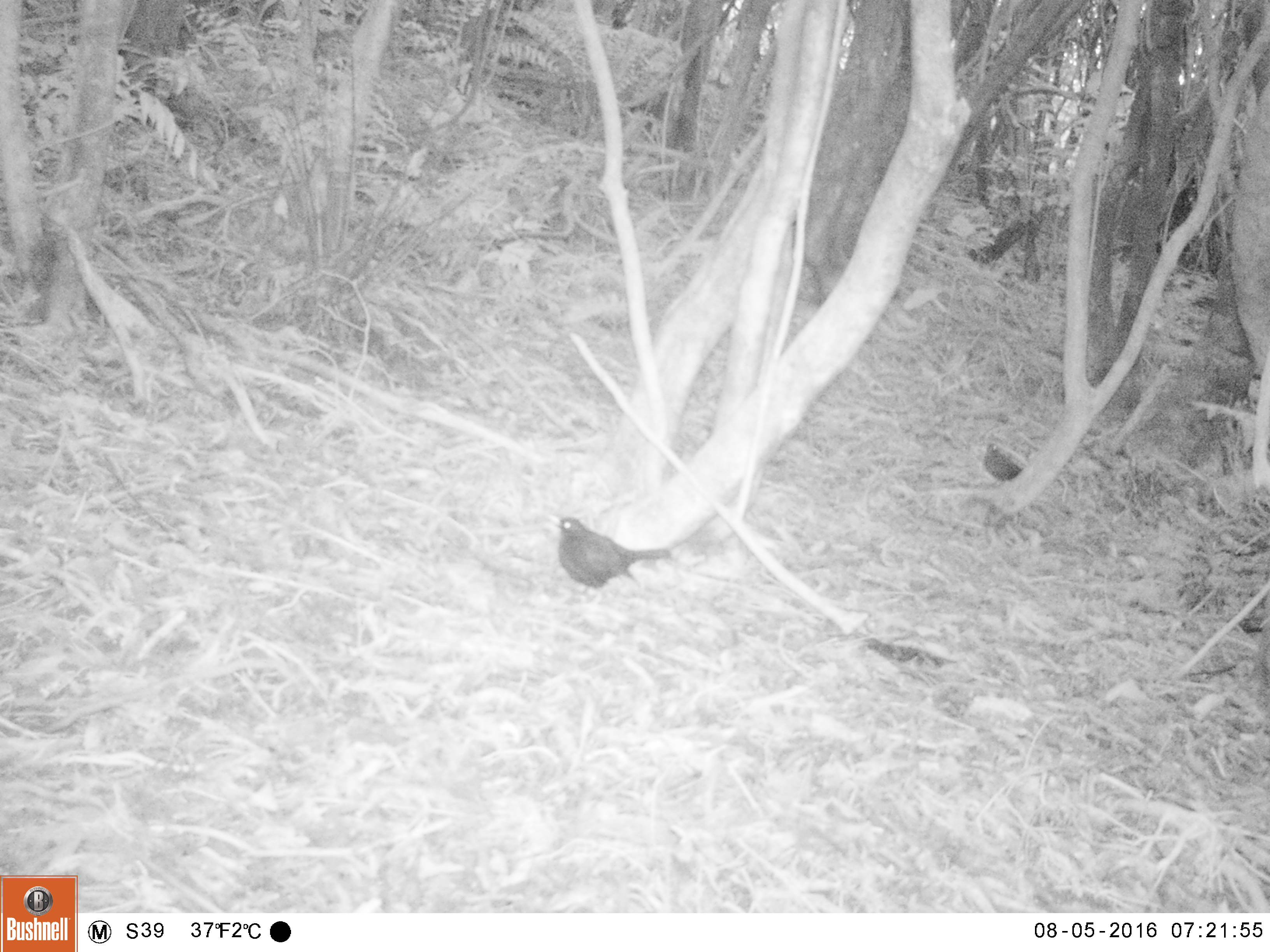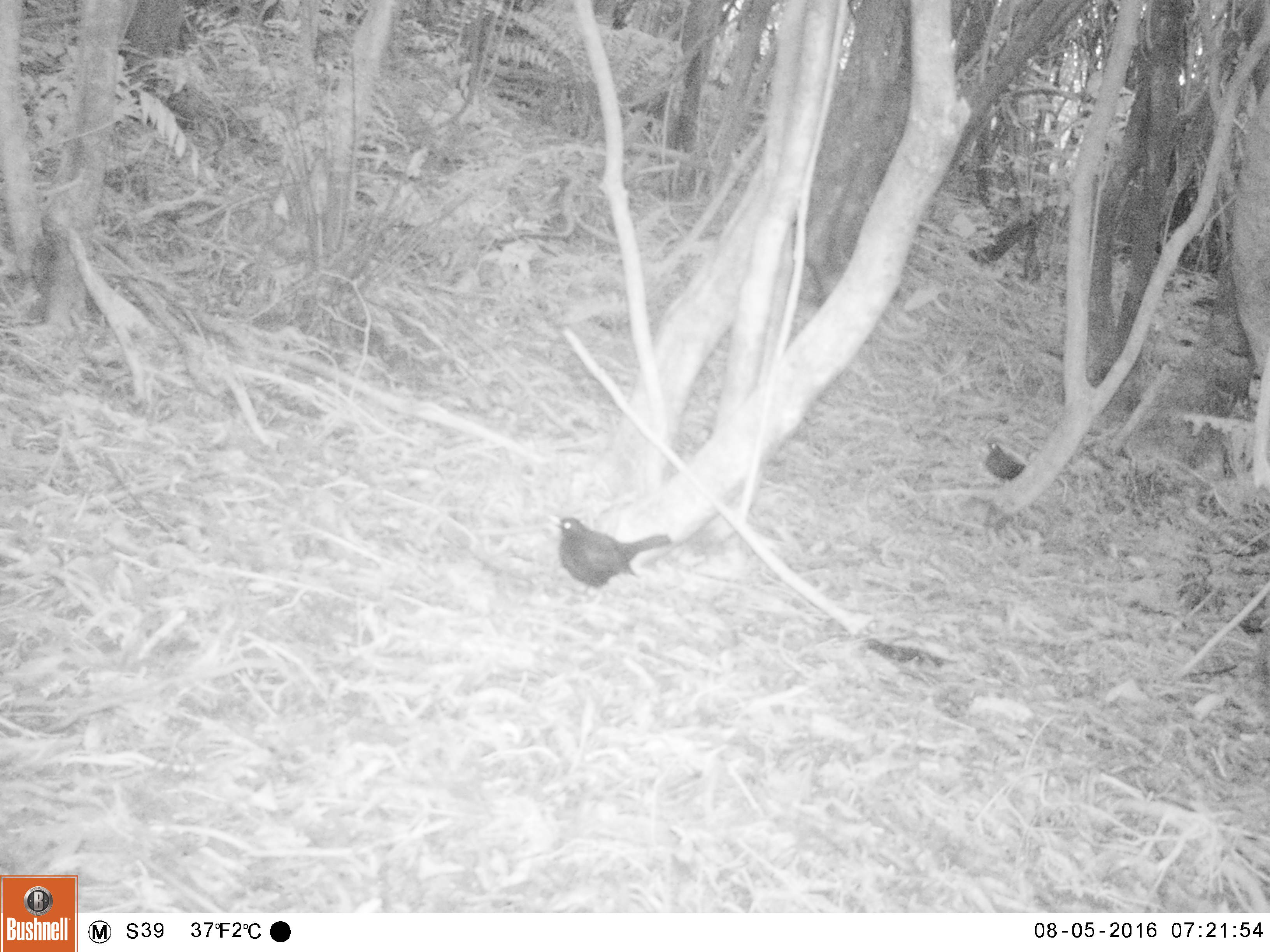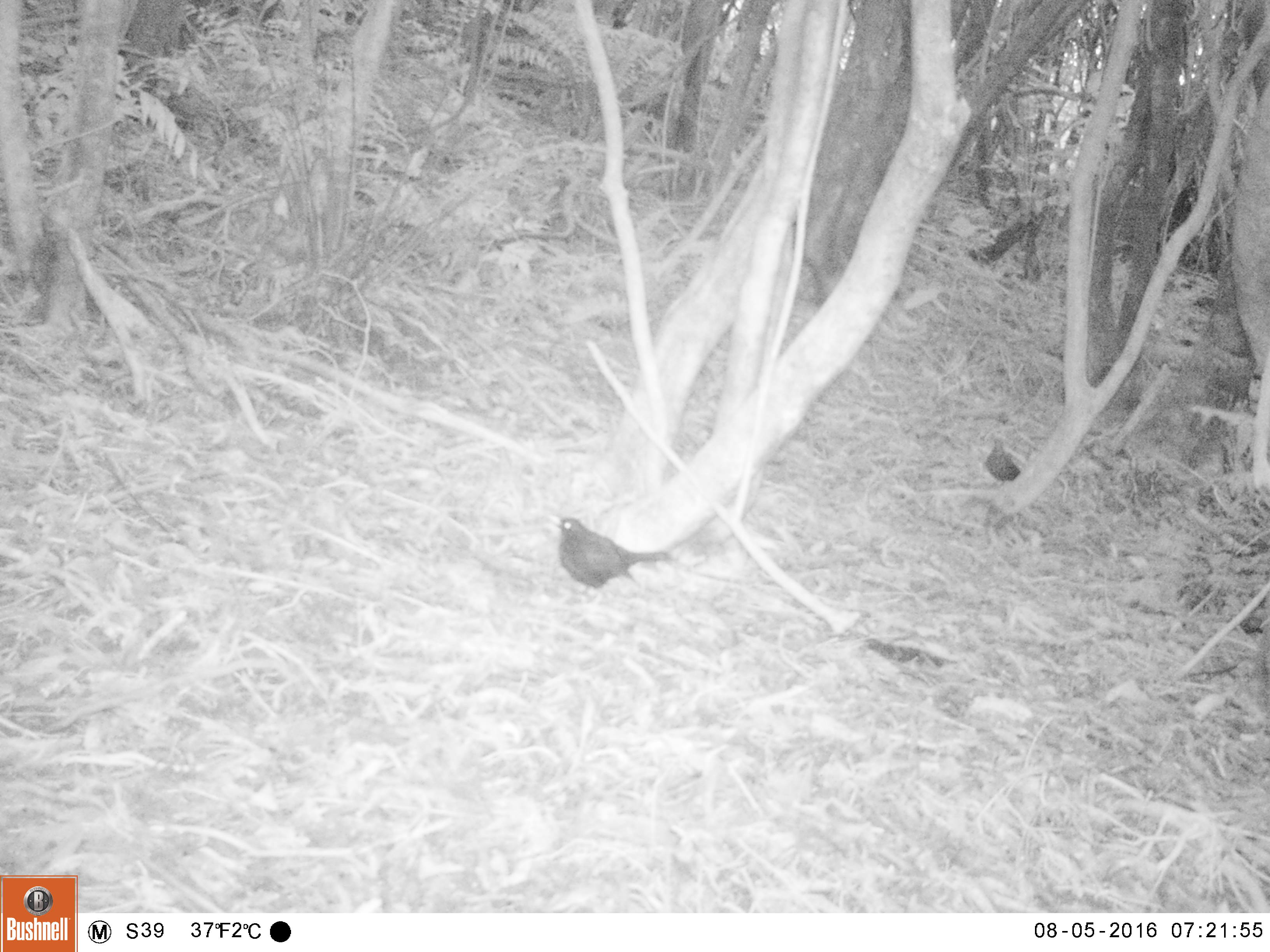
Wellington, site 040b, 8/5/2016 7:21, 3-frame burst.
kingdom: Animalia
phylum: Chordata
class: Aves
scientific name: Aves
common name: bird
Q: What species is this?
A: Bird (Aves).